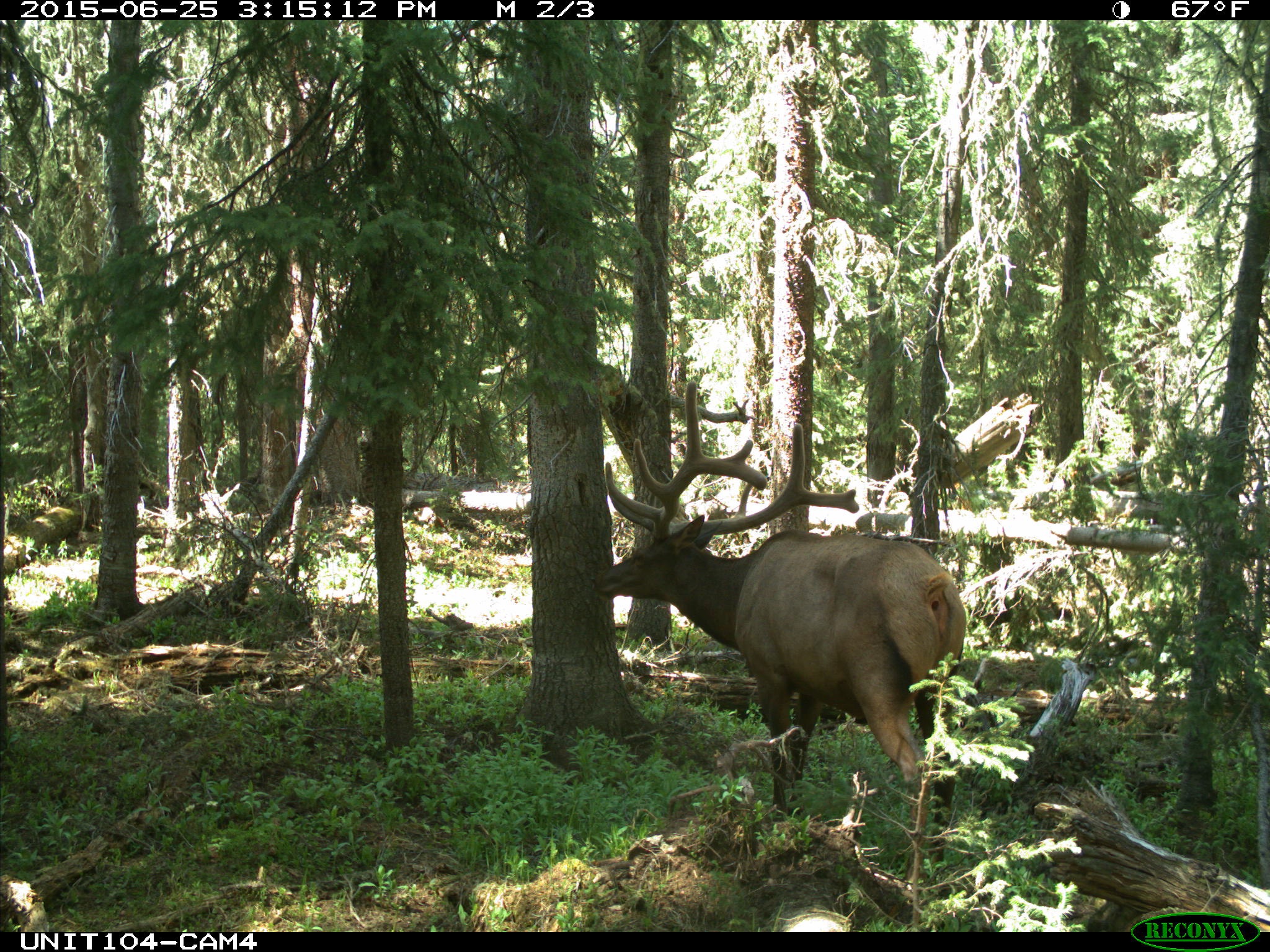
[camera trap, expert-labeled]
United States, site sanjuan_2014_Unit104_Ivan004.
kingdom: Animalia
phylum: Chordata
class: Mammalia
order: Artiodactyla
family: Cervidae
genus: Cervus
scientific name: Cervus elaphus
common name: red deer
Cervus elaphus (red deer).